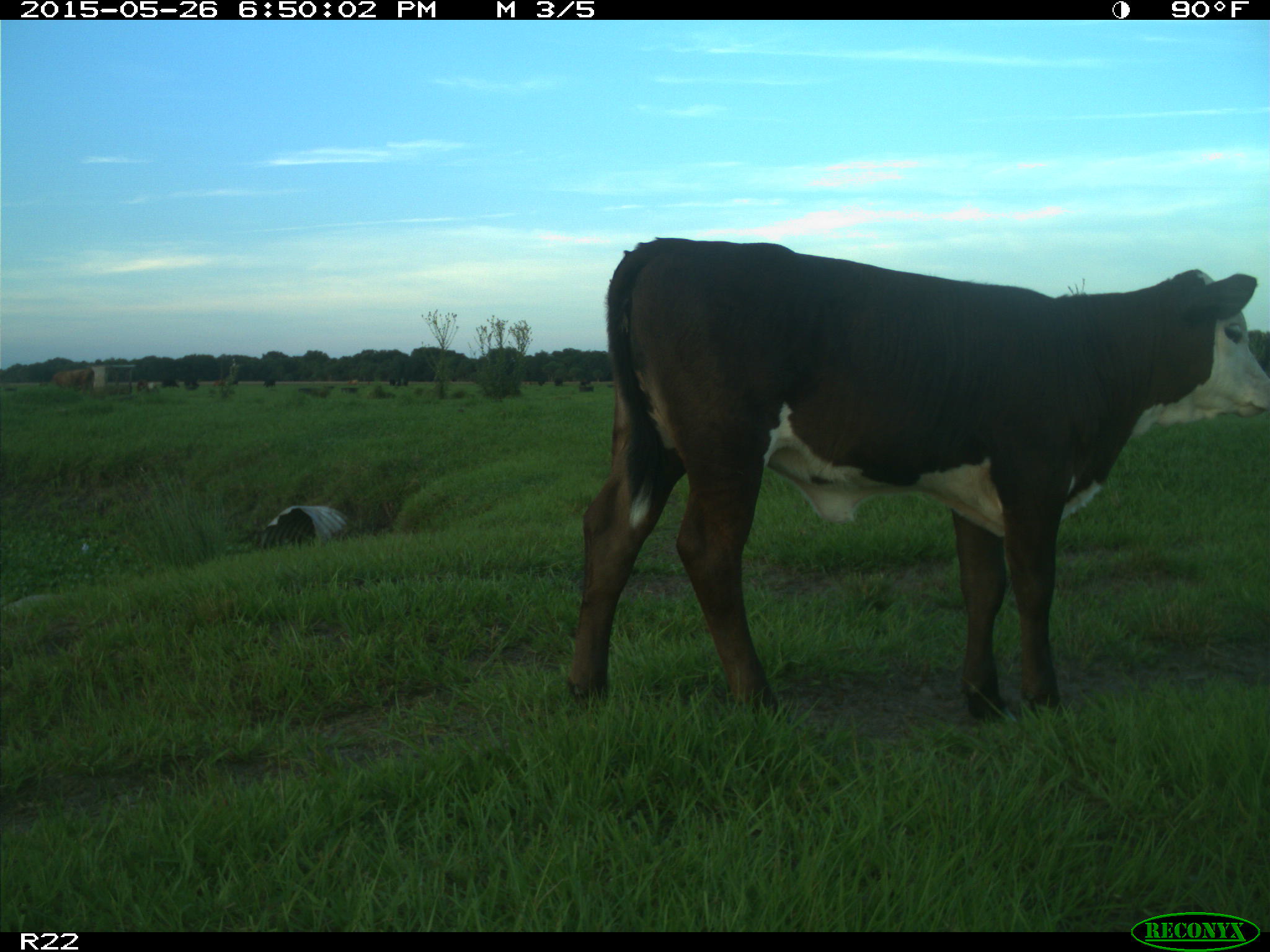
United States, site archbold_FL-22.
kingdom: Animalia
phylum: Chordata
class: Mammalia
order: Artiodactyla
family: Bovidae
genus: Bos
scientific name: Bos taurus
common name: domestic cow